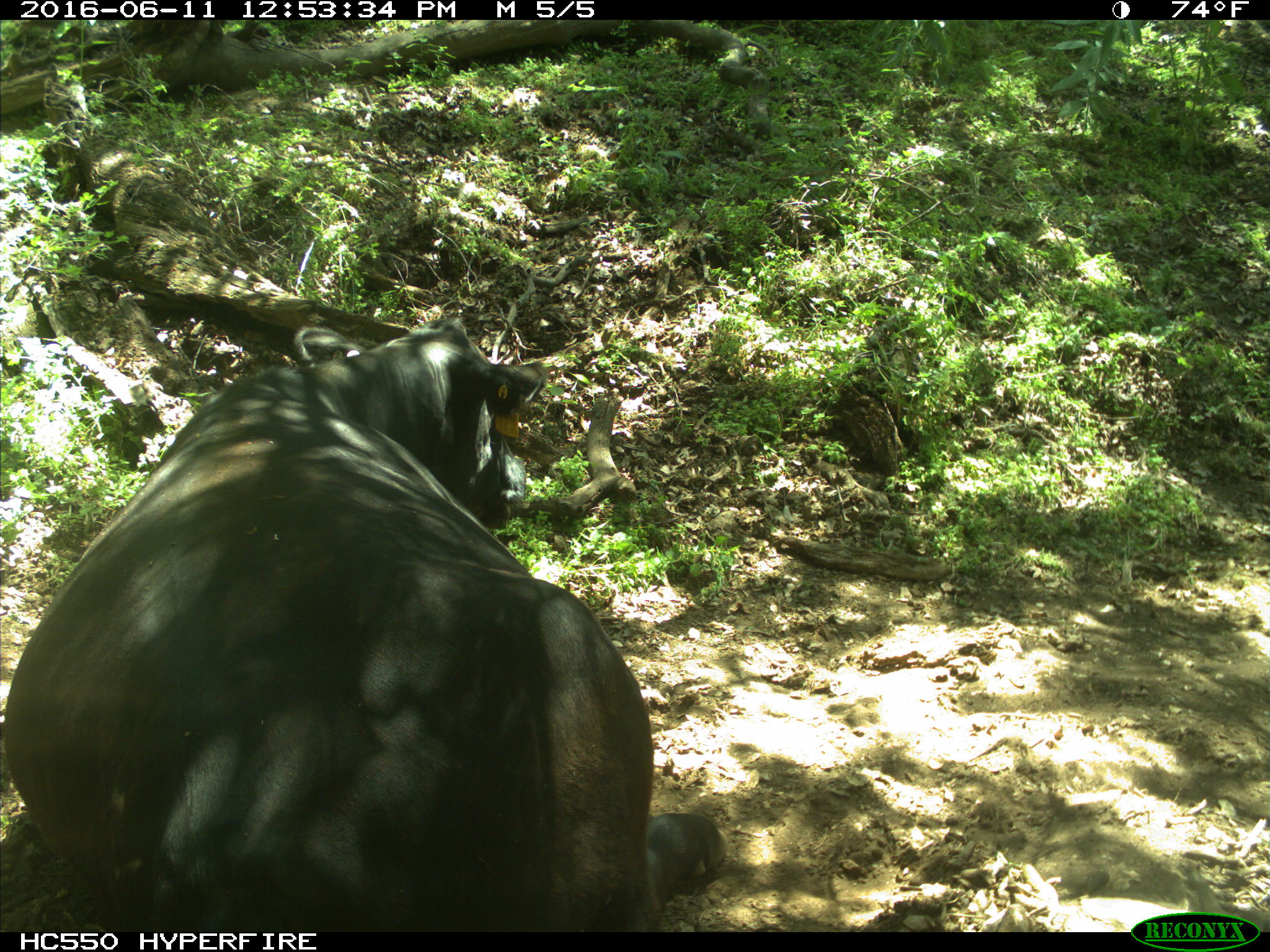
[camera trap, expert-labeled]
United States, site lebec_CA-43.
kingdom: Animalia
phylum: Chordata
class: Mammalia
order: Artiodactyla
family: Bovidae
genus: Bos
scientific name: Bos taurus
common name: domestic cow